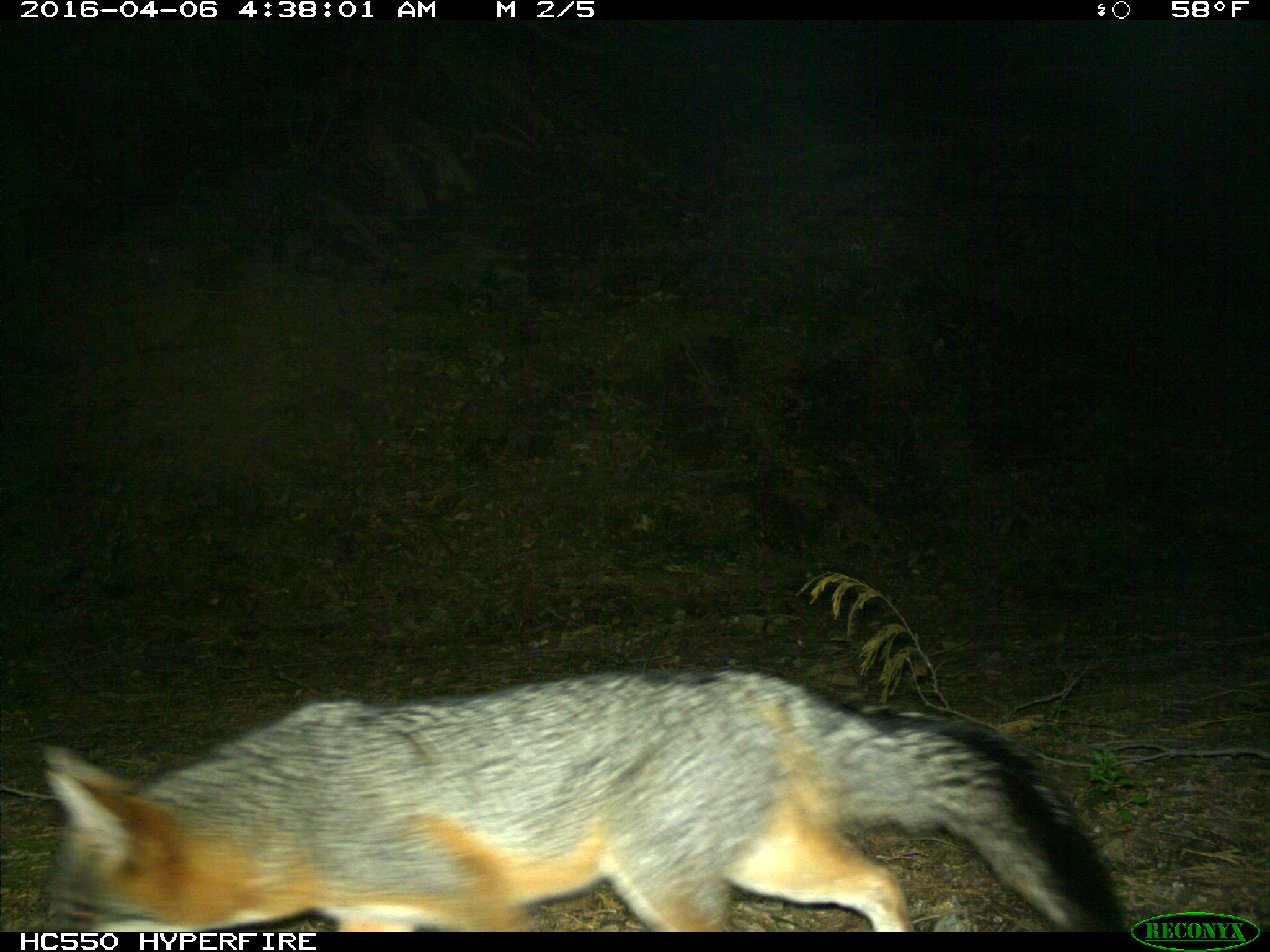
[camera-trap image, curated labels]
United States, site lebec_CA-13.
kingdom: Animalia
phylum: Chordata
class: Mammalia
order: Carnivora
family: Canidae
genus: Urocyon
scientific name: Urocyon cinereoargenteus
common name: gray fox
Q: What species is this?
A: Urocyon cinereoargenteus (gray fox).